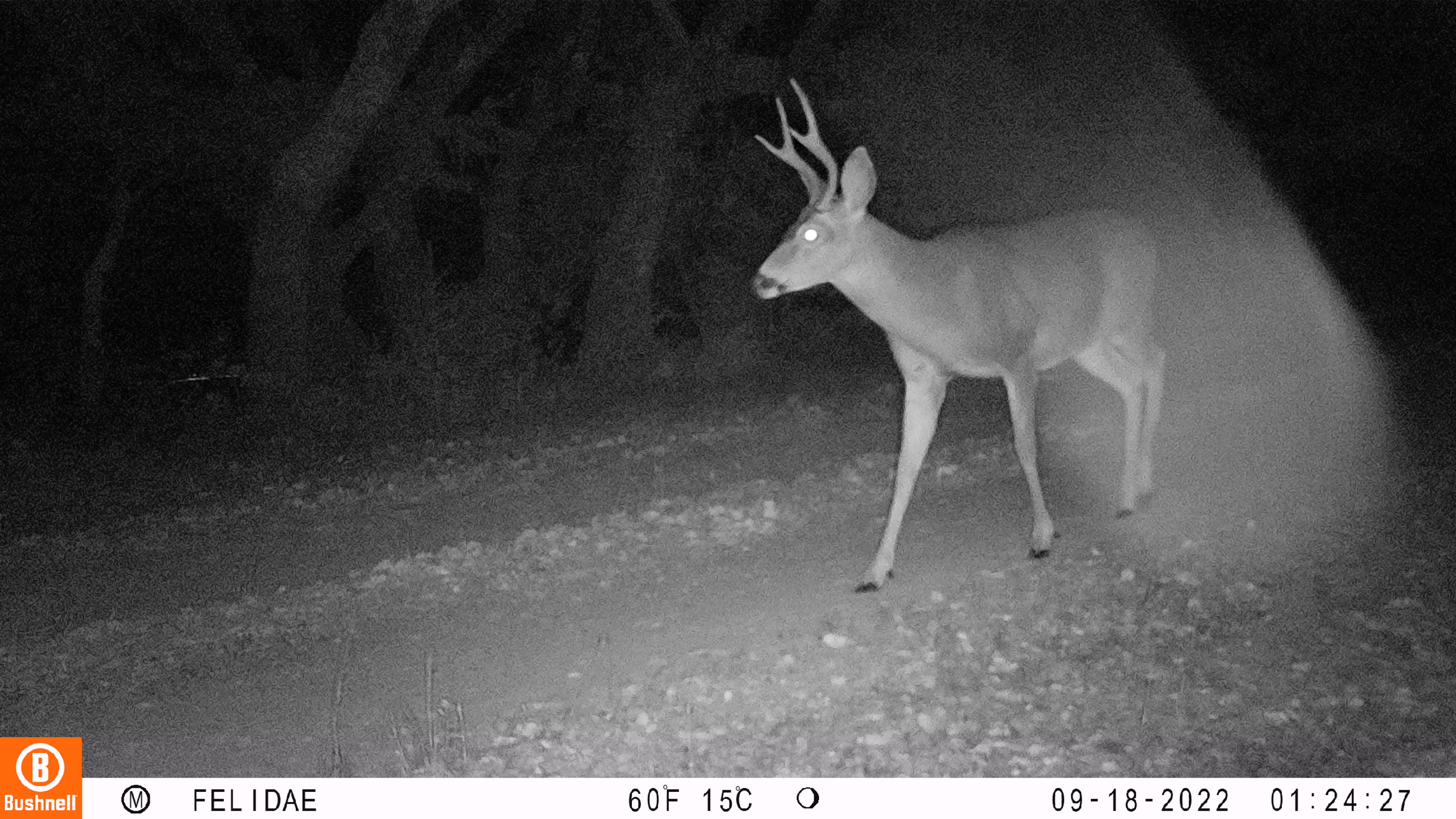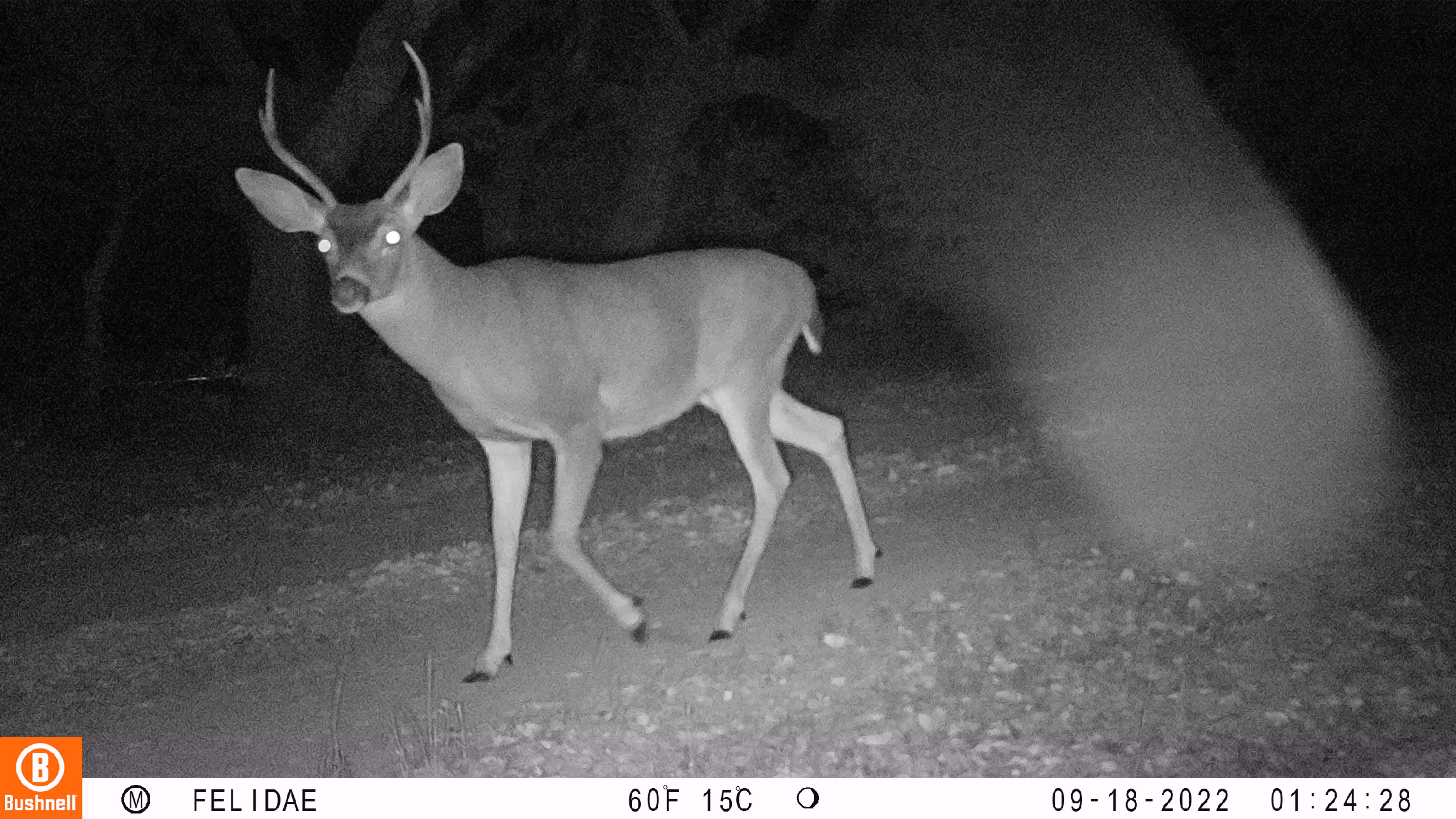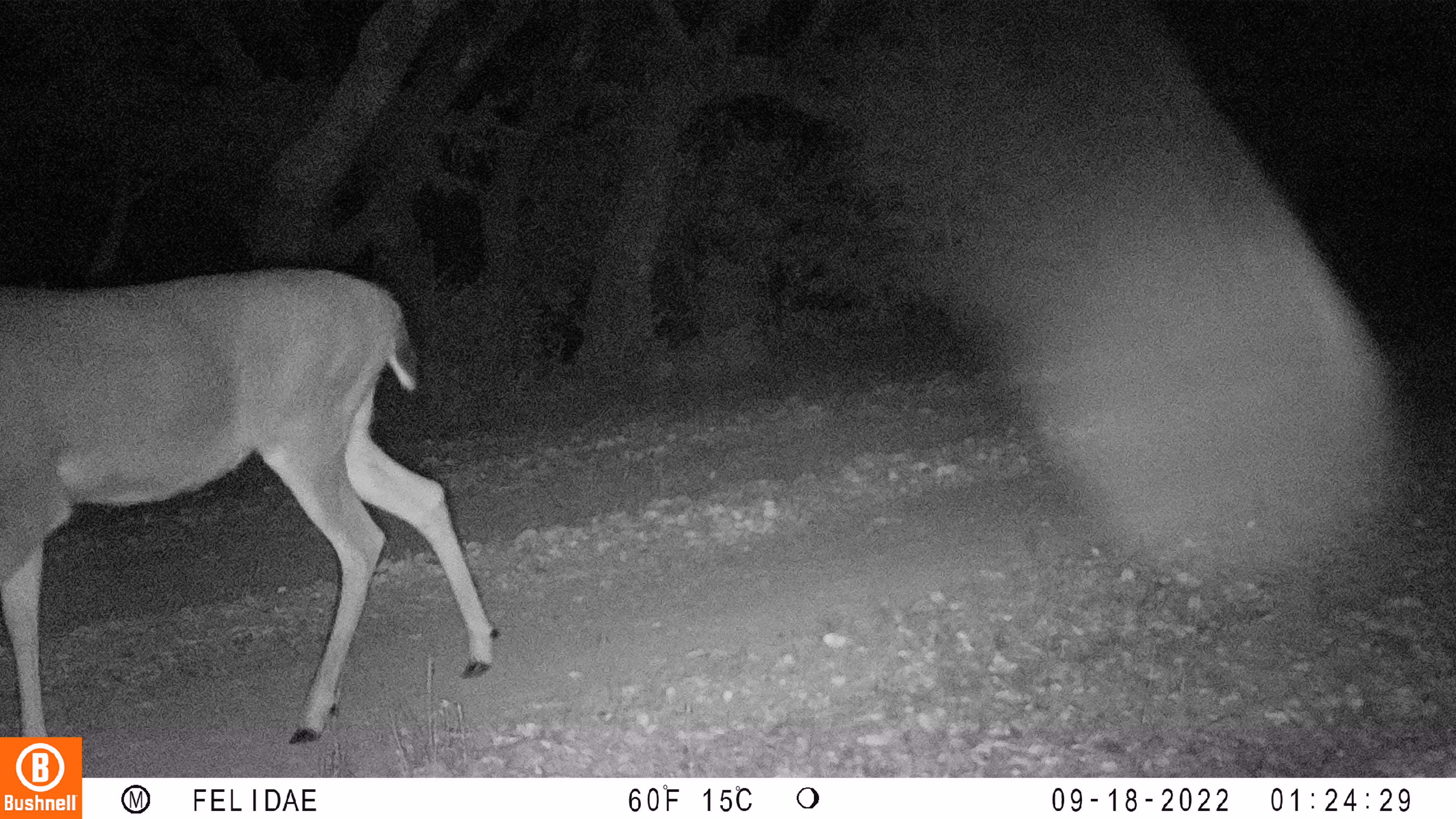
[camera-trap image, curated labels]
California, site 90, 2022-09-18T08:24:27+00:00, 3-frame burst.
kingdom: Animalia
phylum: Chordata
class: Mammalia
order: Artiodactyla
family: Cervidae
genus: Odocoileus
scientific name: Odocoileus hemionus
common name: mule deer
Mule deer (Odocoileus hemionus).